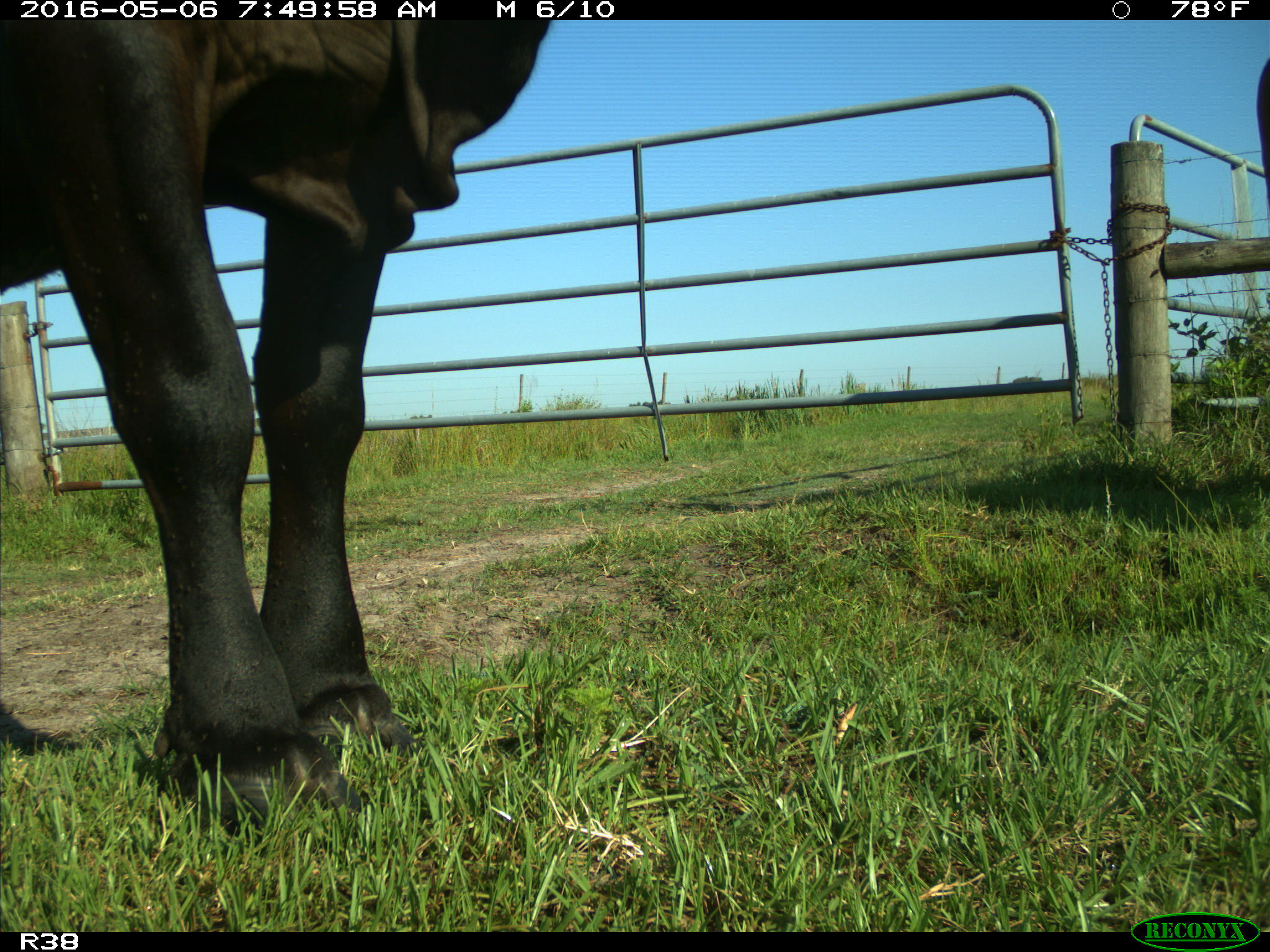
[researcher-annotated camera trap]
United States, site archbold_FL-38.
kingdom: Animalia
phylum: Chordata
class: Mammalia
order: Artiodactyla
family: Bovidae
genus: Bos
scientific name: Bos taurus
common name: domestic cow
Bos taurus (domestic cow).